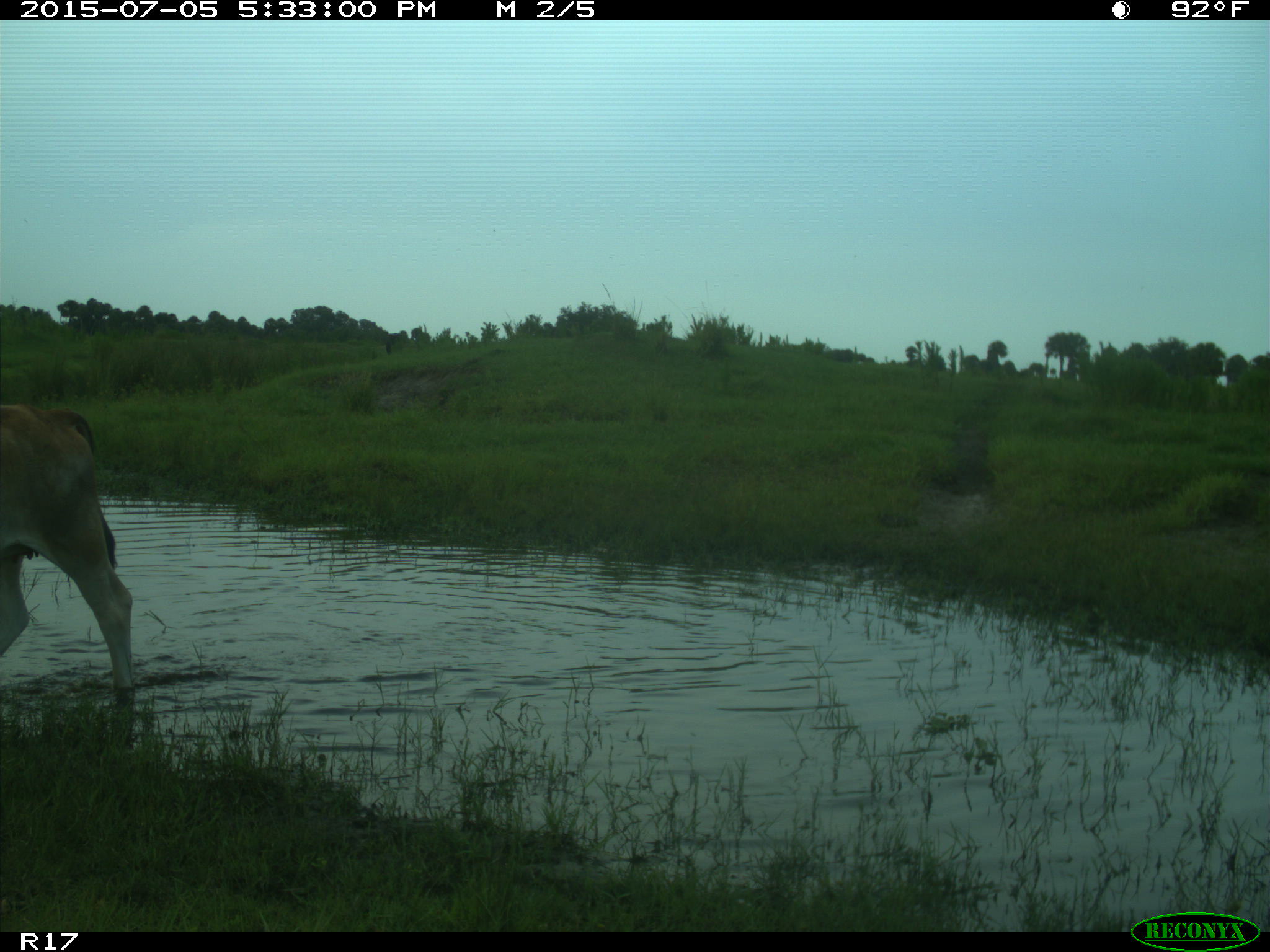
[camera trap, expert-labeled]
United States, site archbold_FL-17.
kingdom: Animalia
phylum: Chordata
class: Mammalia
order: Artiodactyla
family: Bovidae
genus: Bos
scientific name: Bos taurus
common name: domestic cow